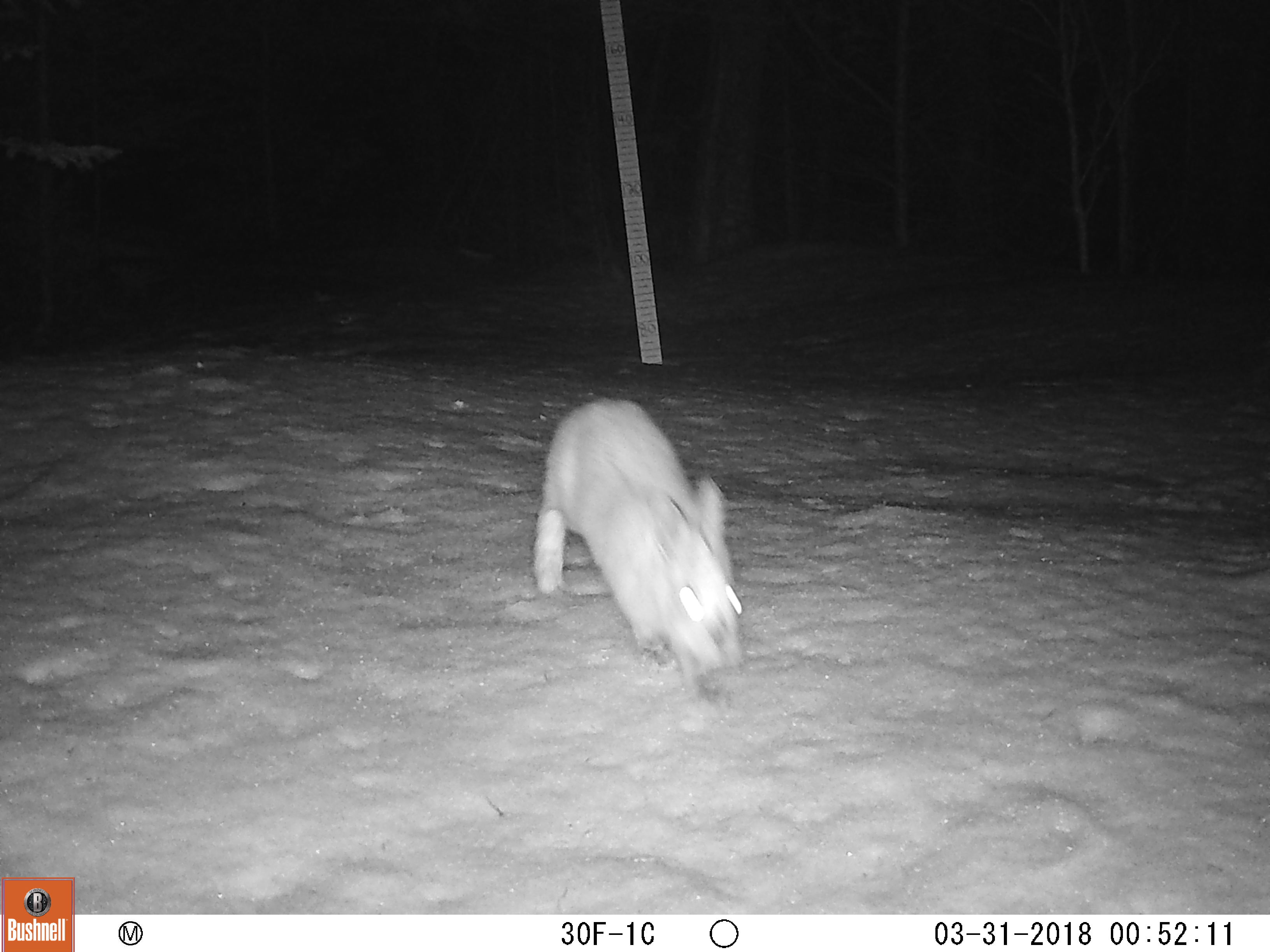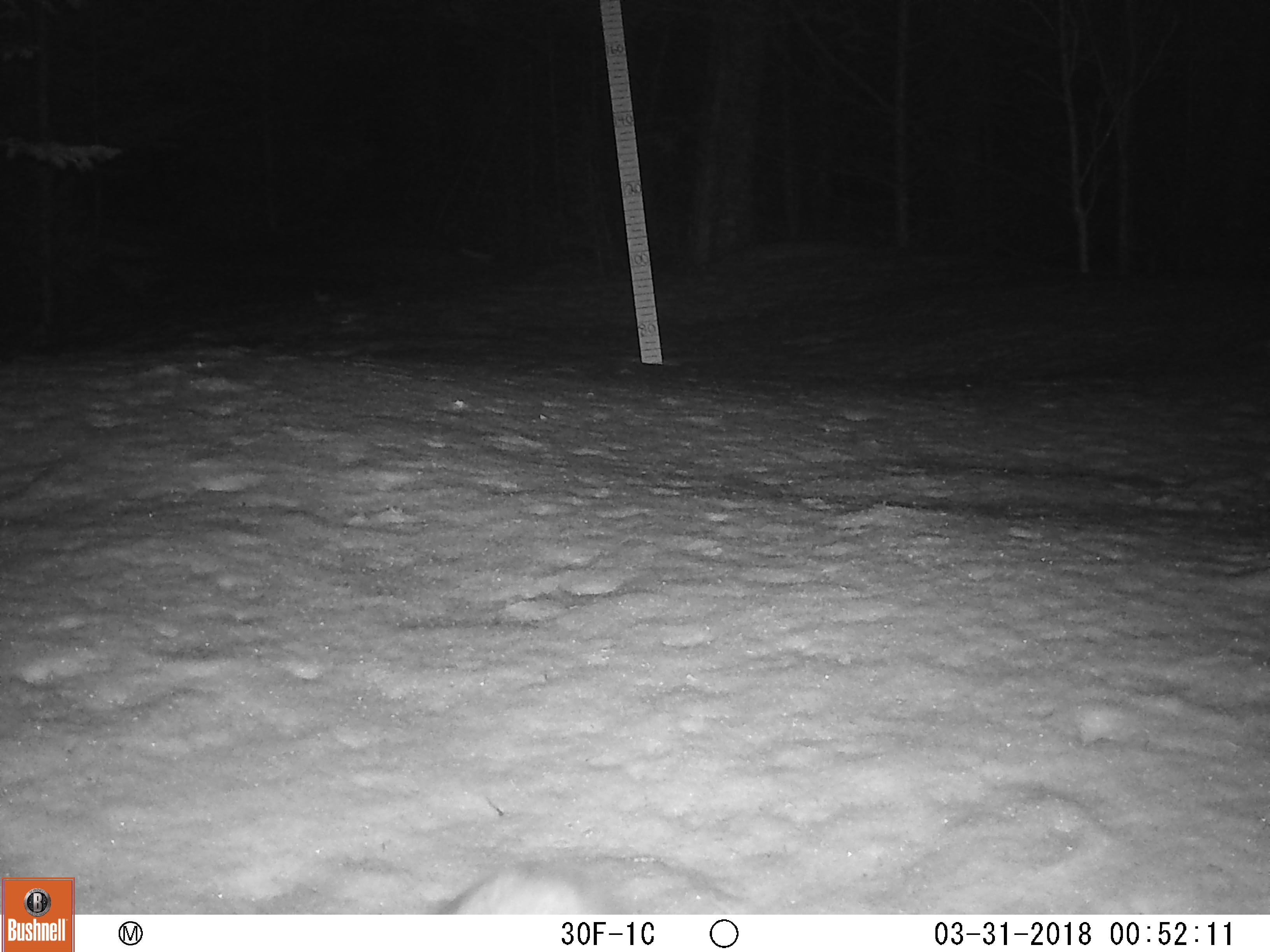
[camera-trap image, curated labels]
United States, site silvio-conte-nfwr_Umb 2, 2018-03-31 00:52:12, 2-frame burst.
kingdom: Animalia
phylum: Chordata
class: Mammalia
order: Lagomorpha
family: Leporidae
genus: Lepus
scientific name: Lepus americanus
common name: snowshoe hare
Snowshoe hare (Lepus americanus).